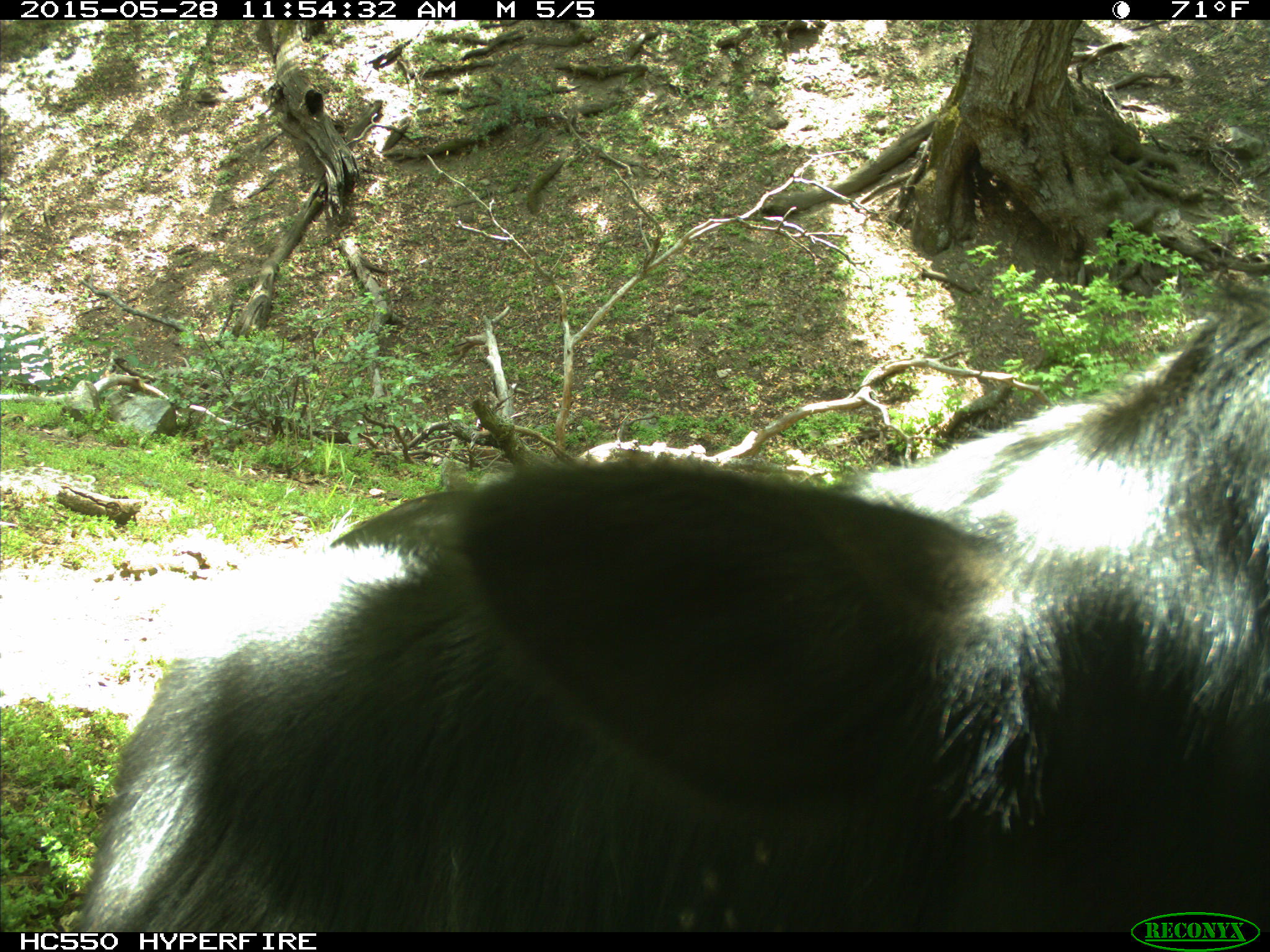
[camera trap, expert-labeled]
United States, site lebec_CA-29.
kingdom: Animalia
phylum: Chordata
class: Mammalia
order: Artiodactyla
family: Bovidae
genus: Bos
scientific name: Bos taurus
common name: domestic cow